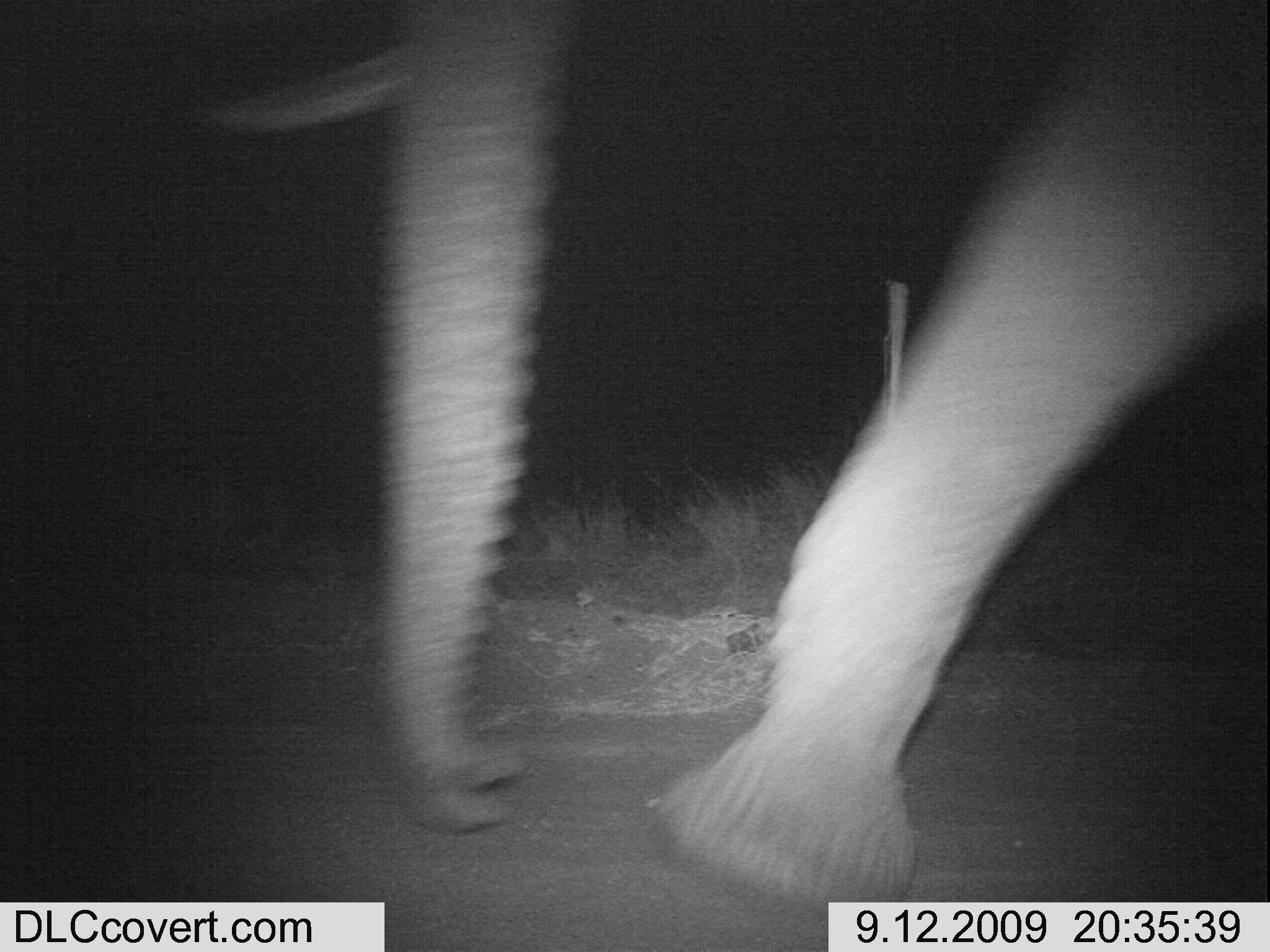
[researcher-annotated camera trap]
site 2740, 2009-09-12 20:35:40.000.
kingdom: Animalia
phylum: Chordata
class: Mammalia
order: Proboscidea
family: Elephantidae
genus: Loxodonta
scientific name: Loxodonta africana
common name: african bush elephant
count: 1